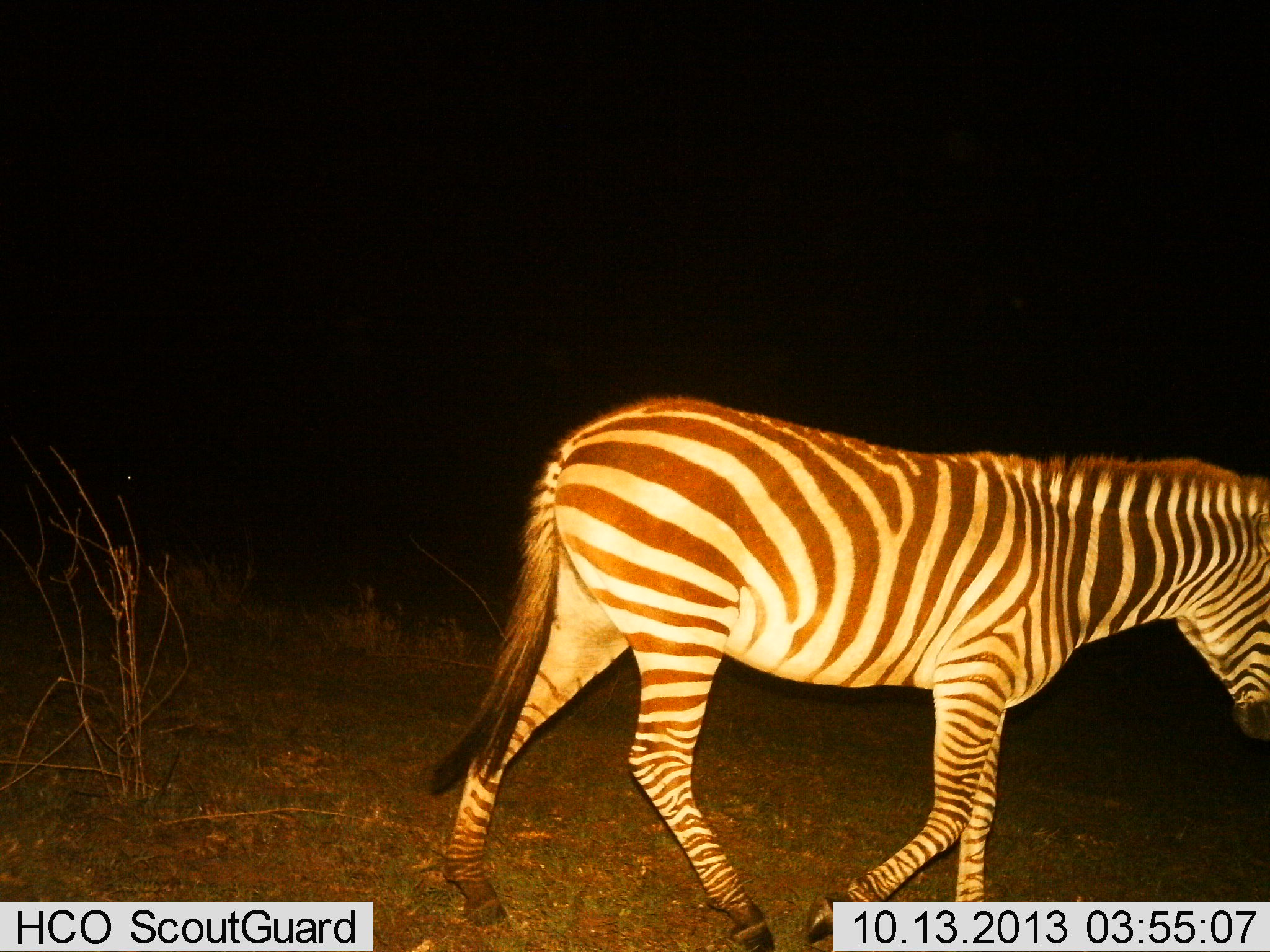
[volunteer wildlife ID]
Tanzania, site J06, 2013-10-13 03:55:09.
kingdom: Animalia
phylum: Chordata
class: Mammalia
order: Perissodactyla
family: Equidae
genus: Equus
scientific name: Equus quagga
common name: plains zebra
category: zebra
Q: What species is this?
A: Zebra (plains zebra) (Equus quagga).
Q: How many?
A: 1.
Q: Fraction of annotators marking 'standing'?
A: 12%.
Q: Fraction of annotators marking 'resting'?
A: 0%.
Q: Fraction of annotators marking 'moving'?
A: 88%.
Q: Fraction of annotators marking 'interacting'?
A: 0%.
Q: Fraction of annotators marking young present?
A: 0%.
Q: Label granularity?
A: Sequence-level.